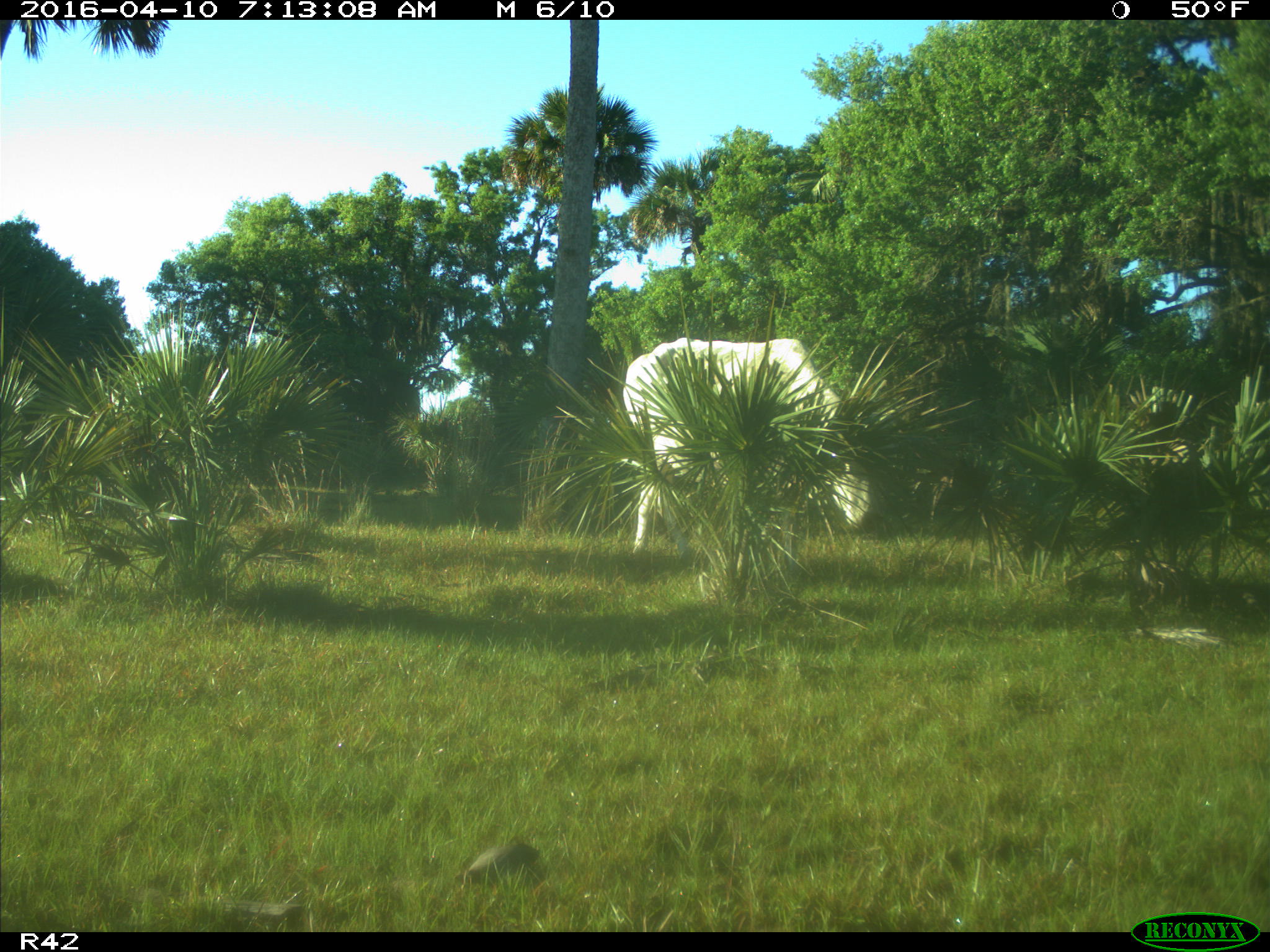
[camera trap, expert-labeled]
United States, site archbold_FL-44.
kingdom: Animalia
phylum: Chordata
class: Mammalia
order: Artiodactyla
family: Bovidae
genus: Bos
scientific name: Bos taurus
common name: domestic cow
Bos taurus (domestic cow).